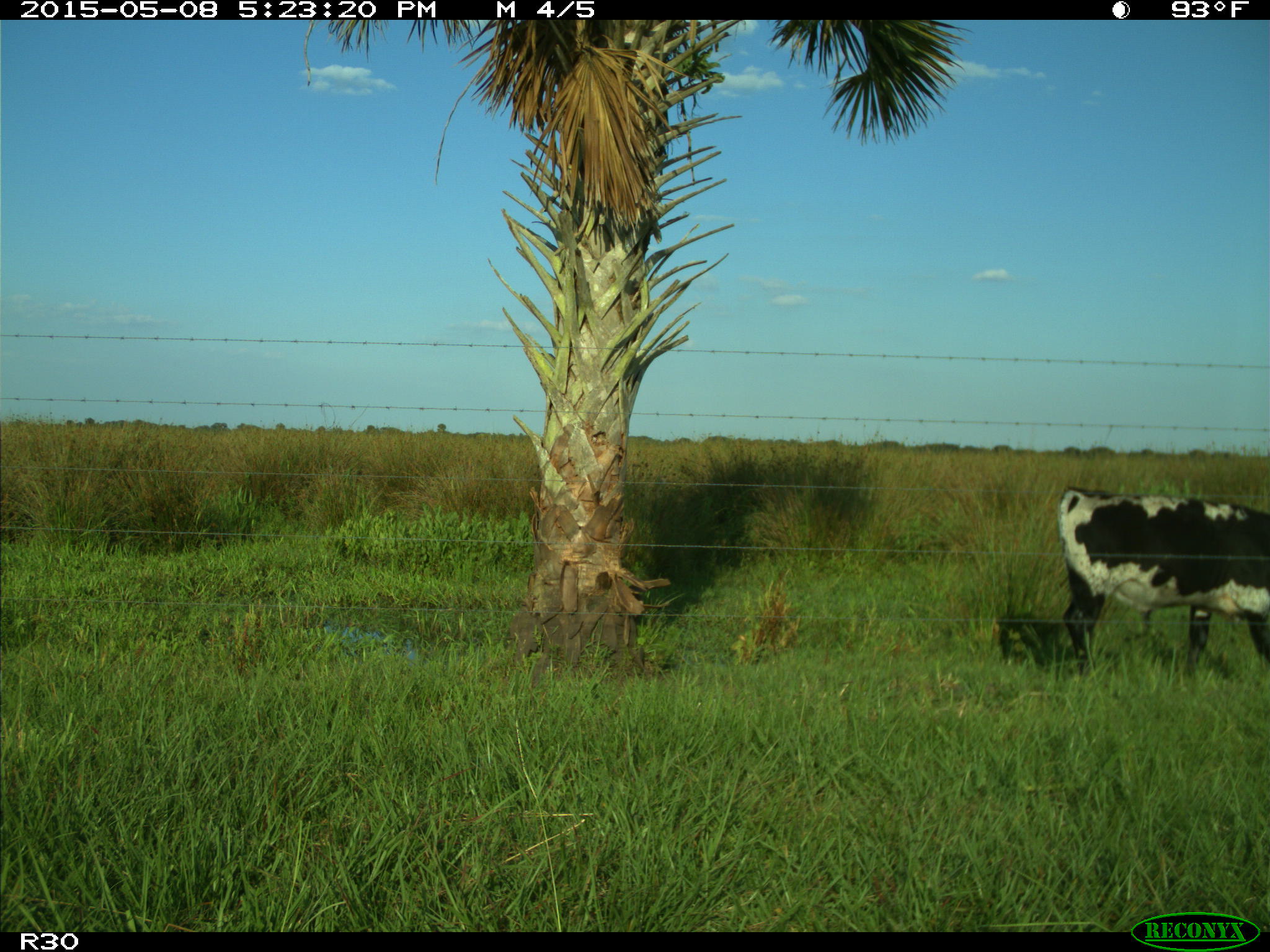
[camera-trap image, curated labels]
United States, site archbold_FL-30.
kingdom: Animalia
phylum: Chordata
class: Mammalia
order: Artiodactyla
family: Bovidae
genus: Bos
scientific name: Bos taurus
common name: domestic cow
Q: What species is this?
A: Bos taurus (domestic cow).